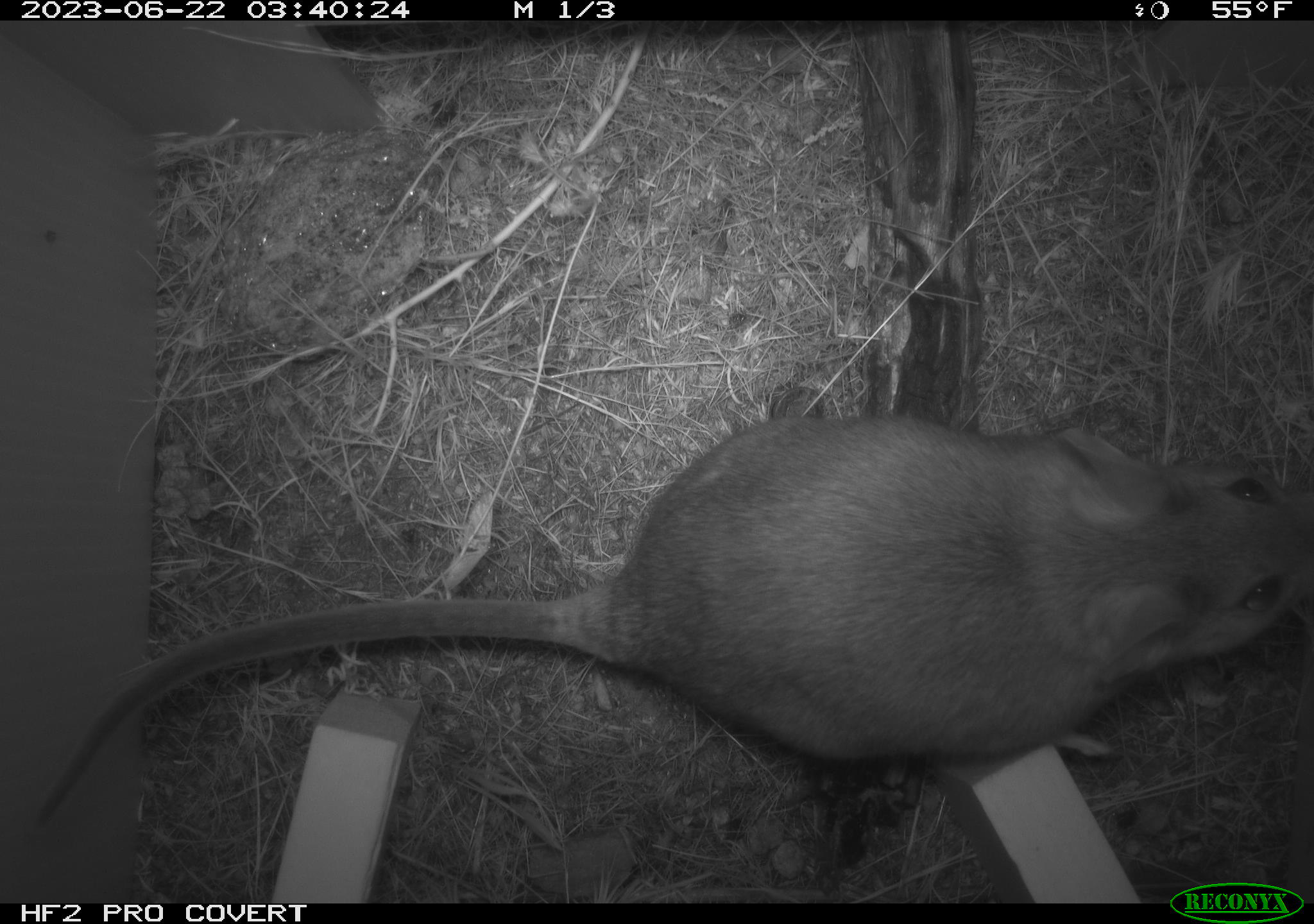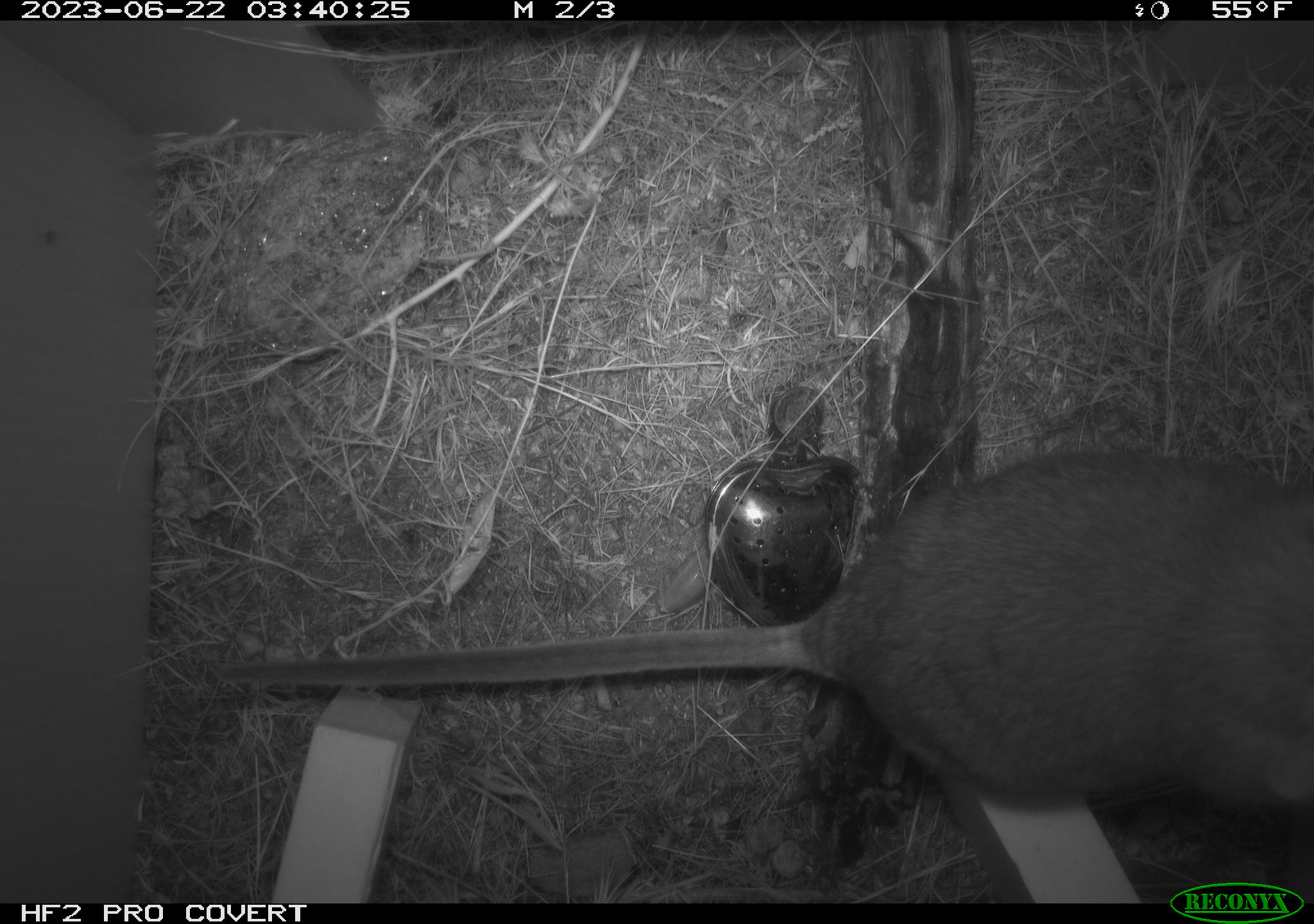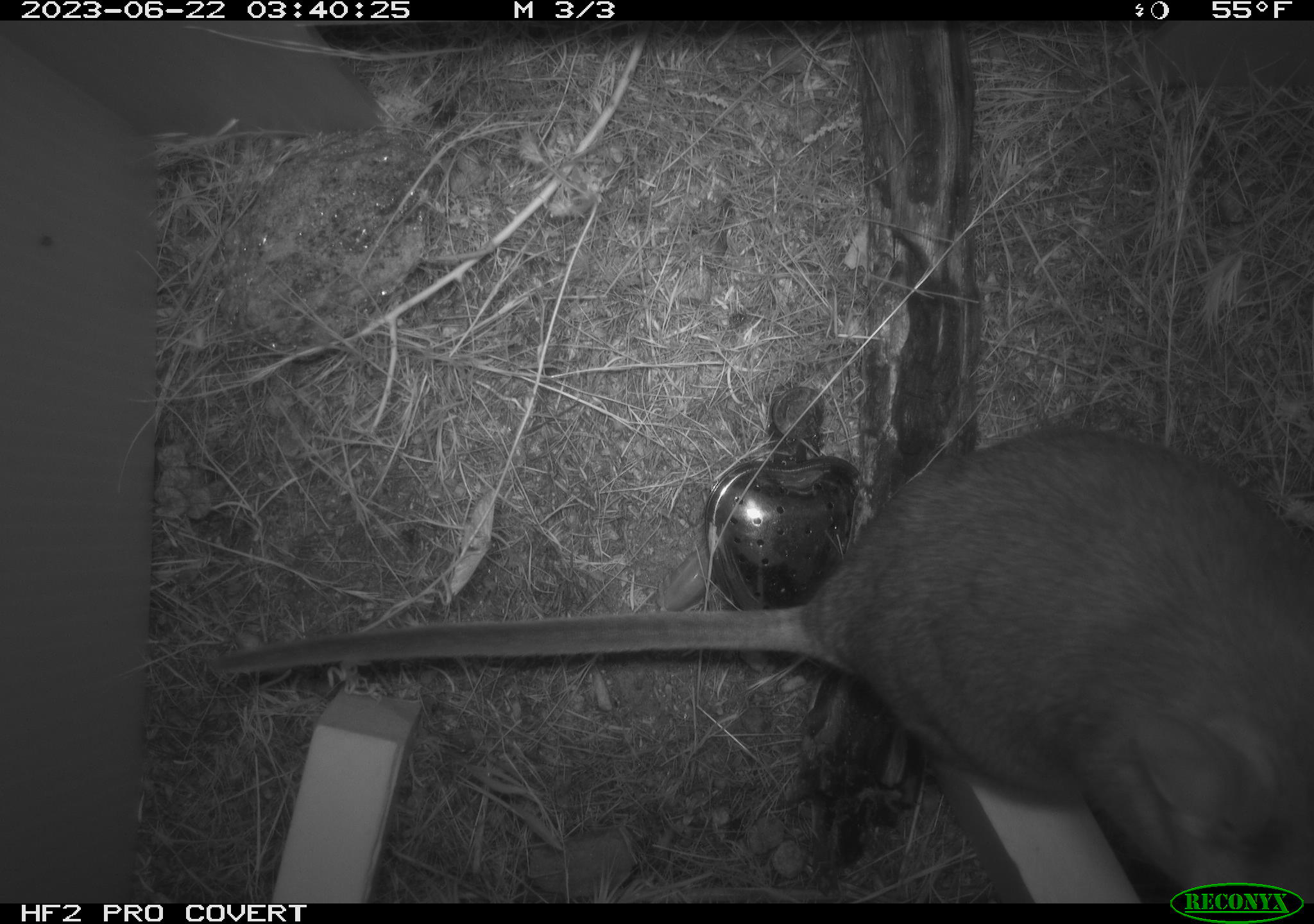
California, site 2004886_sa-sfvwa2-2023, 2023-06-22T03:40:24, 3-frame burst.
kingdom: Animalia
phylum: Chordata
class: Mammalia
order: Rodentia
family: Cricetidae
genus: Neotoma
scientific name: Neotoma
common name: pack rat or woodrat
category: neotoma species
Neotoma species (pack rat or woodrat) (Neotoma).